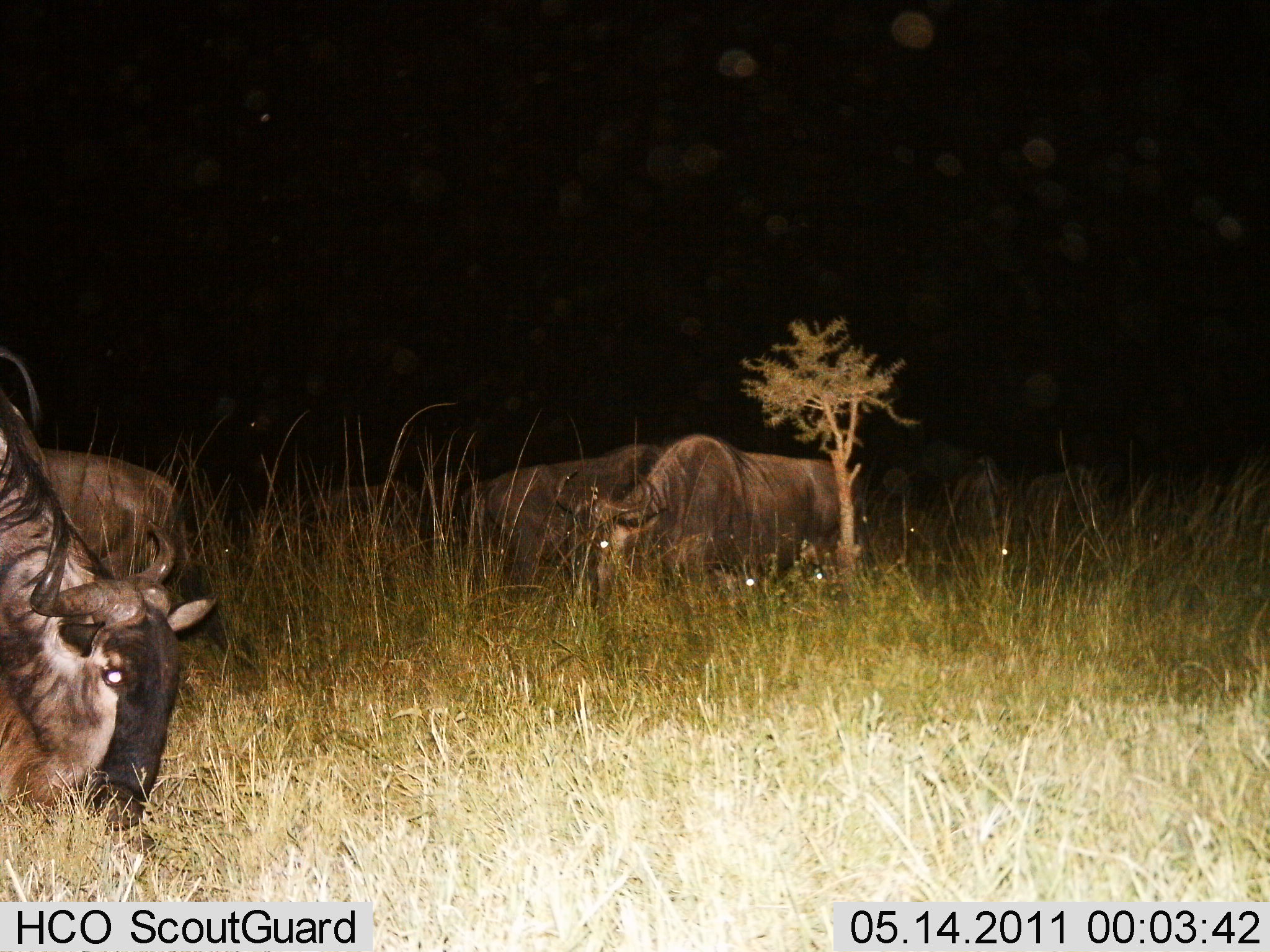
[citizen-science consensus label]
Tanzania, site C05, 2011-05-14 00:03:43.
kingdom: Animalia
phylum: Chordata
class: Mammalia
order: Artiodactyla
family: Bovidae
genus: Connochaetes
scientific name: Connochaetes taurinus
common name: blue wildebeest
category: wildebeest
Wildebeest (blue wildebeest) (Connochaetes taurinus), count 7. Behavior (volunteer vote fractions): standing 36%, resting 0%, moving 0%, interacting 0%. Young present (vote fraction): 0%. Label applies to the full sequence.